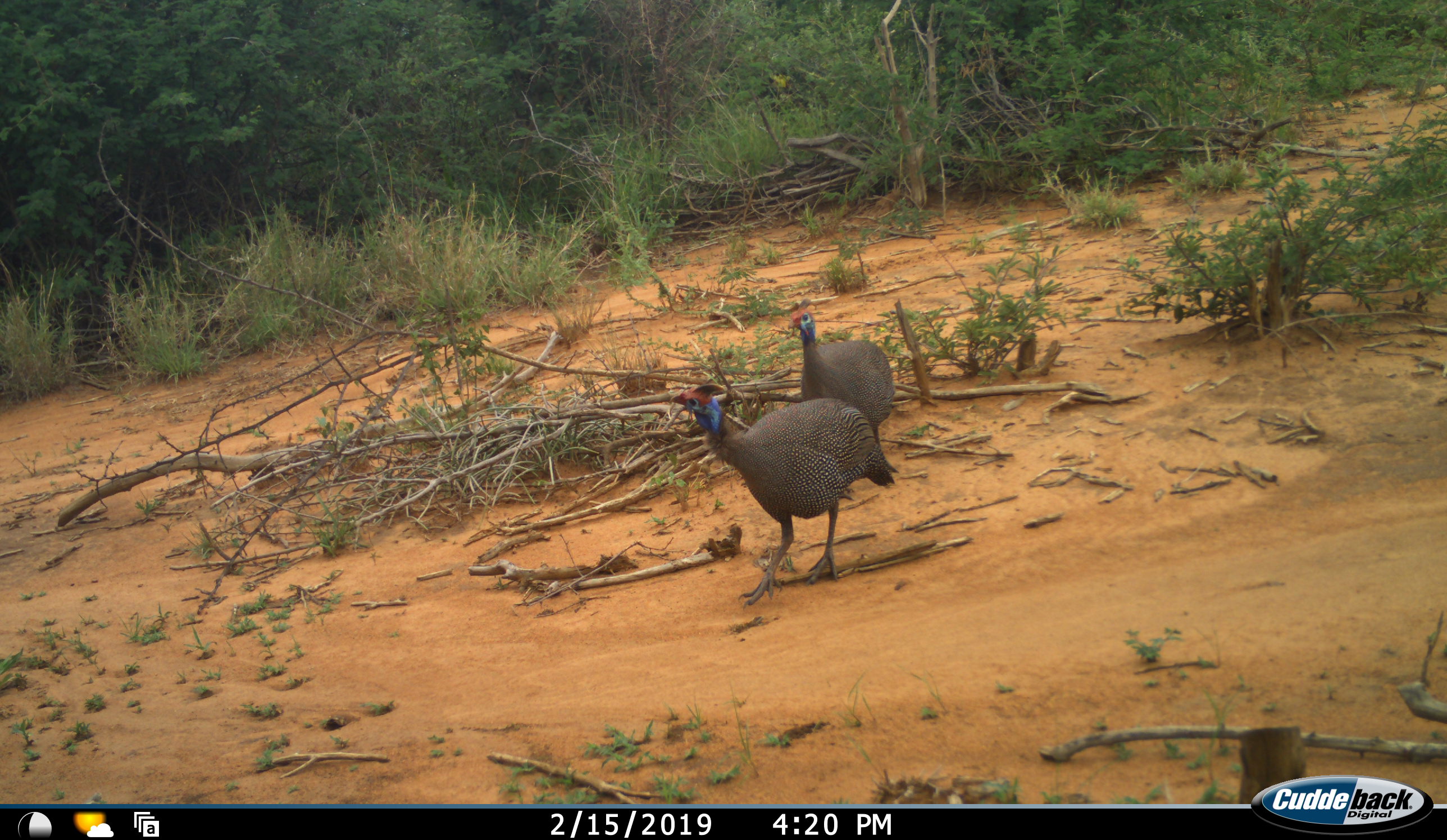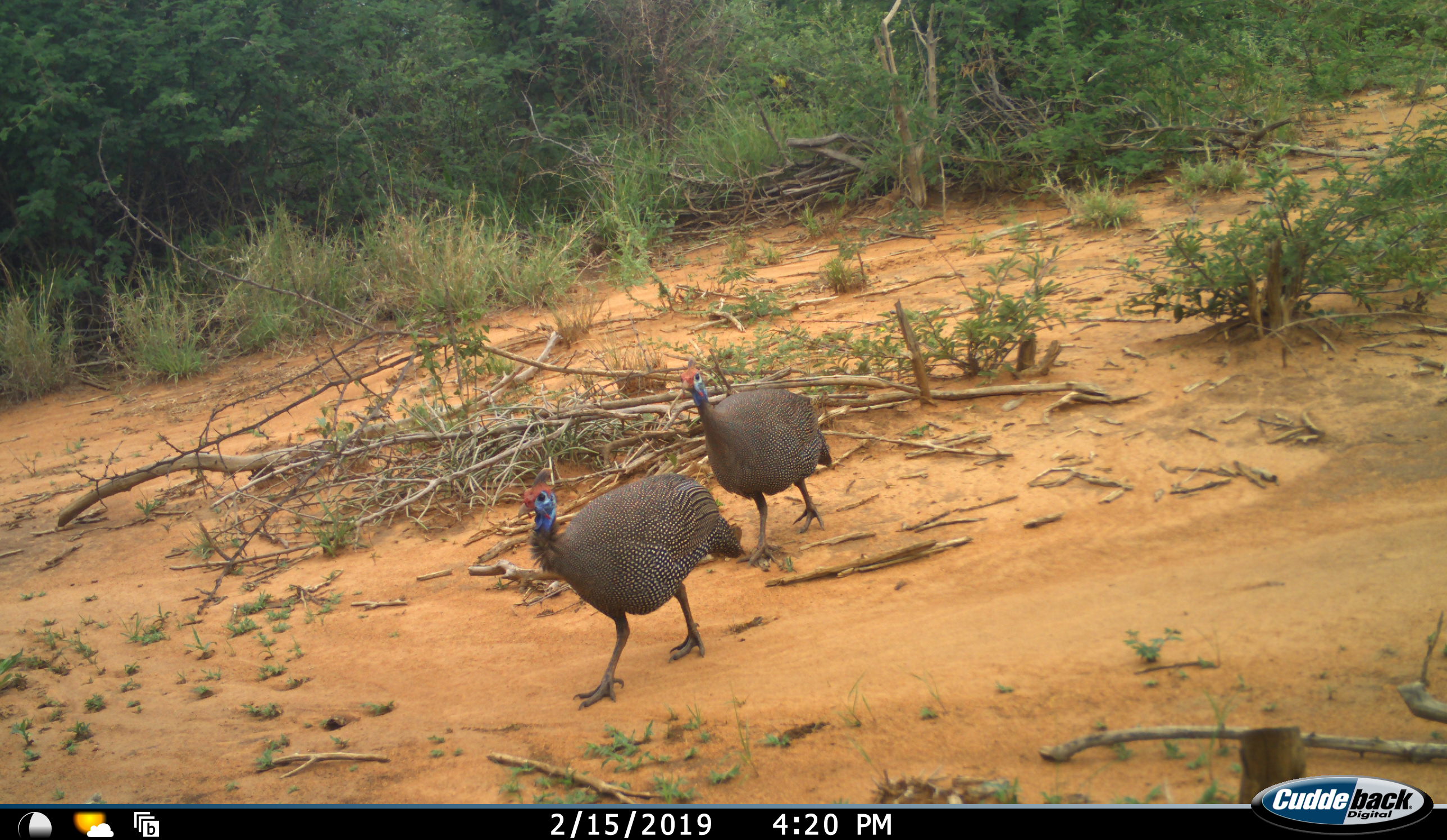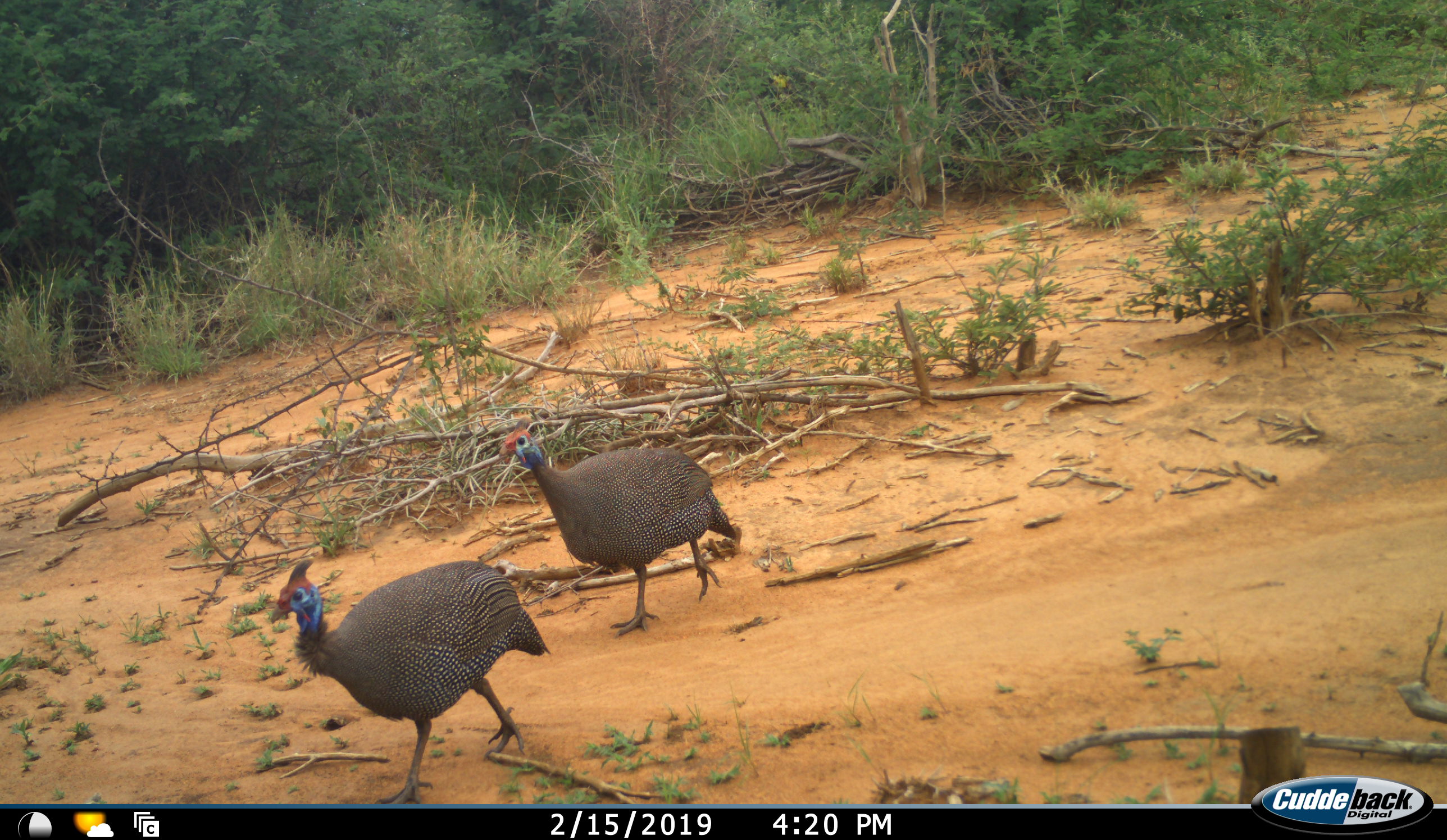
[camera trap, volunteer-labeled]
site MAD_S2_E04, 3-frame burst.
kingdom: Animalia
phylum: Chordata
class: Aves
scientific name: Aves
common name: bird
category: birdother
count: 2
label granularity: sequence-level